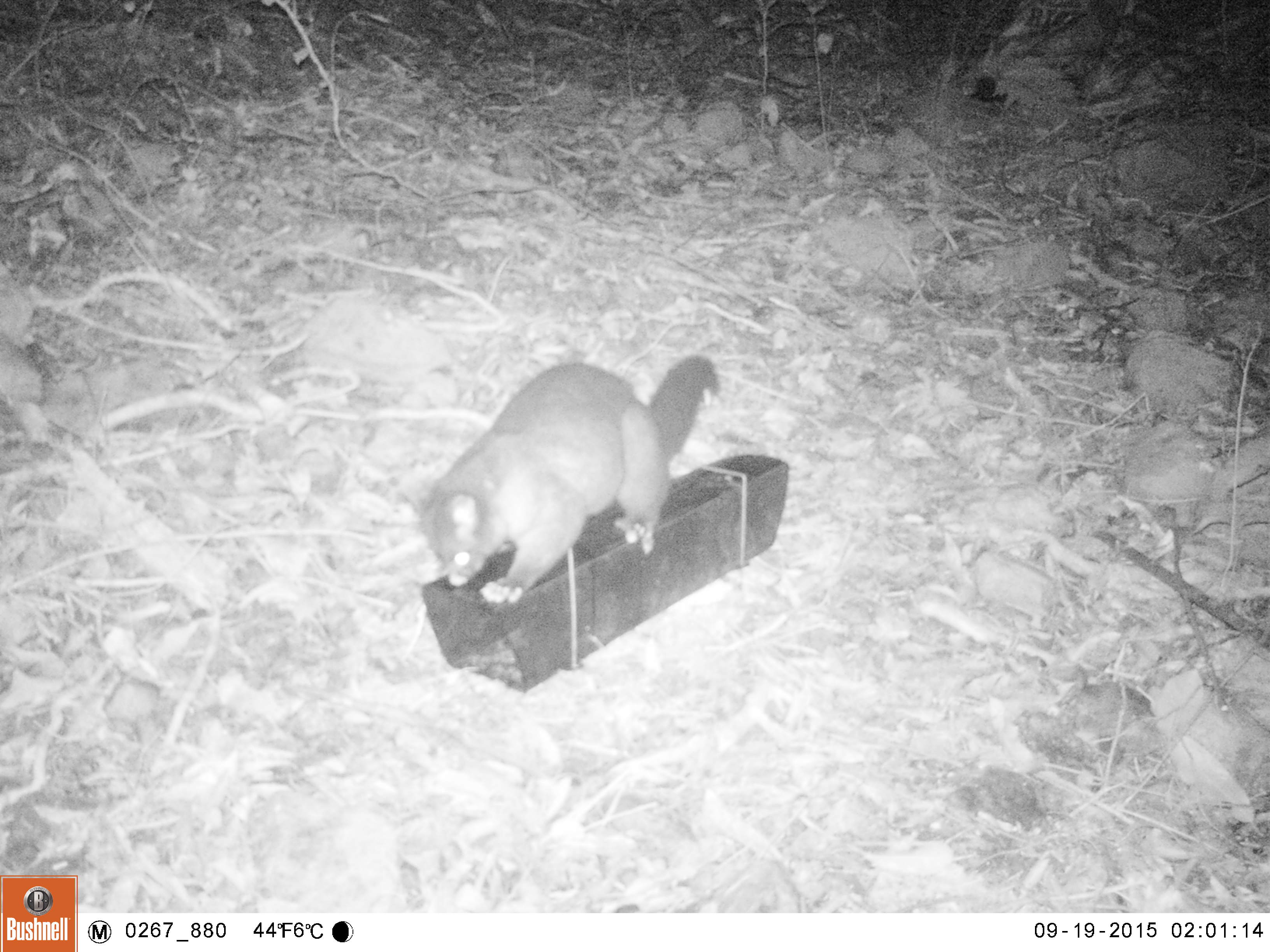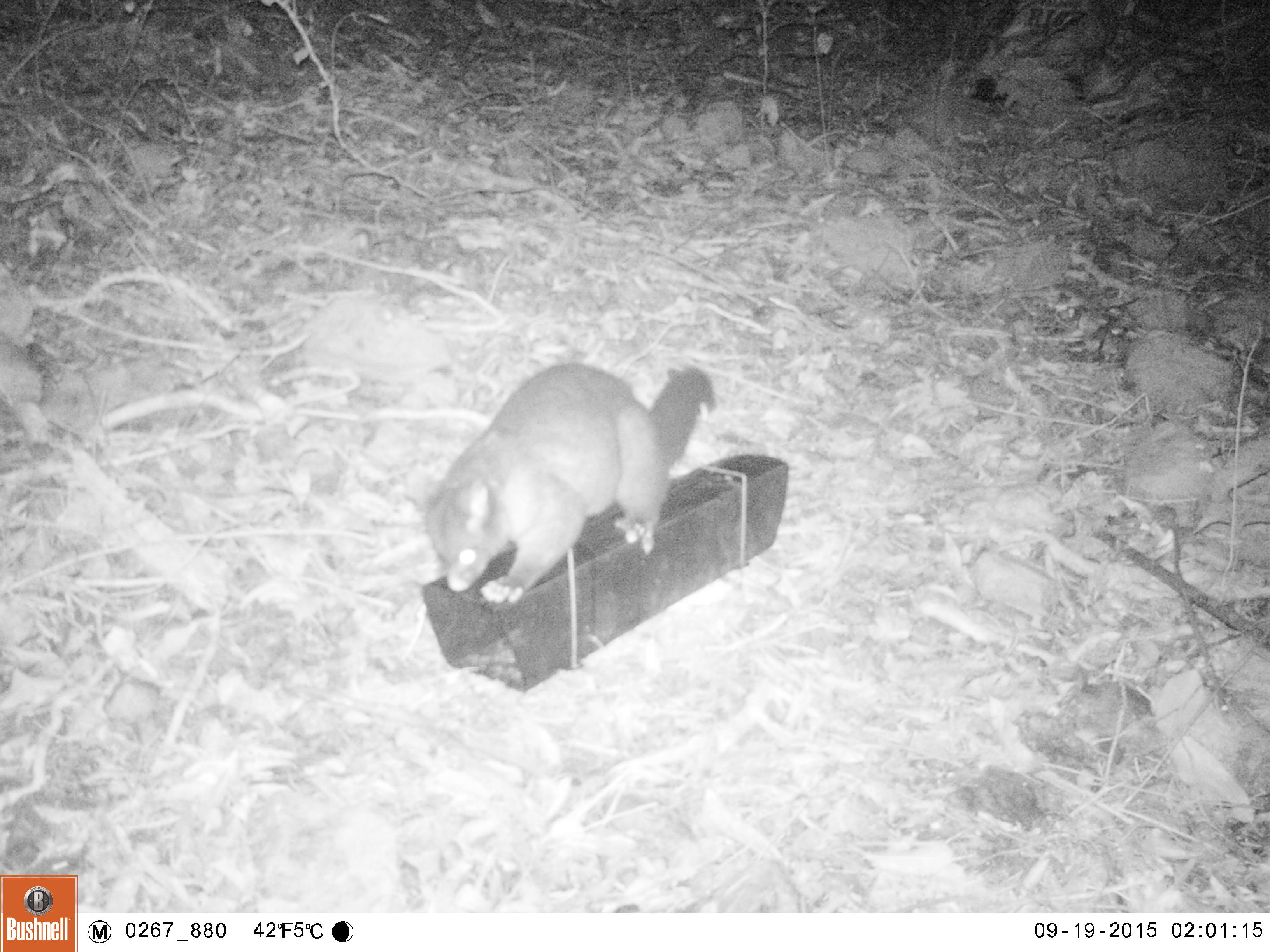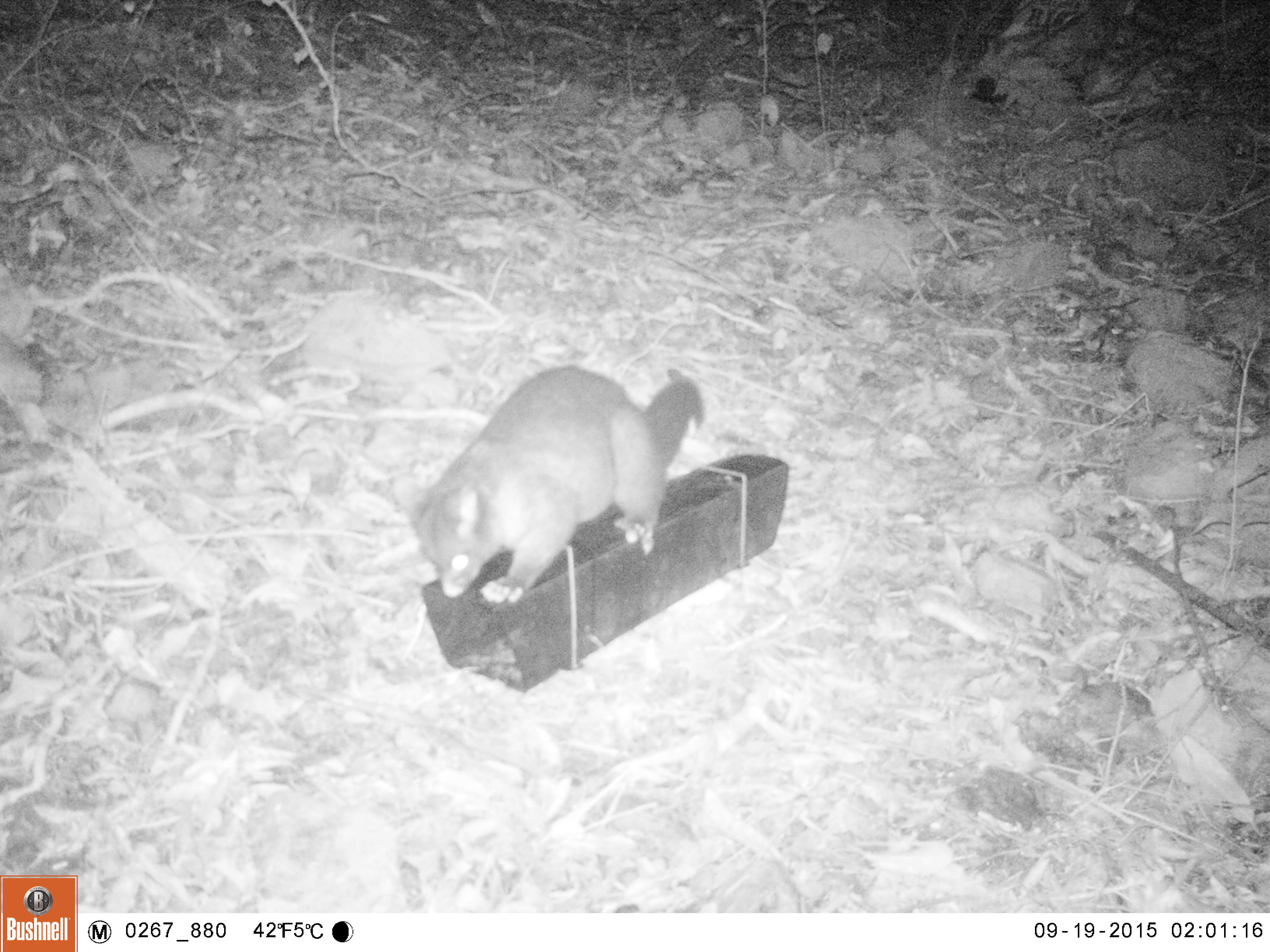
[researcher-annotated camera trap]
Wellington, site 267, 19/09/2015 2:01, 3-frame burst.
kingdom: Animalia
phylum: Chordata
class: Mammalia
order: Didelphimorphia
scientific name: Didelphimorphia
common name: possum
Possum (Didelphimorphia).